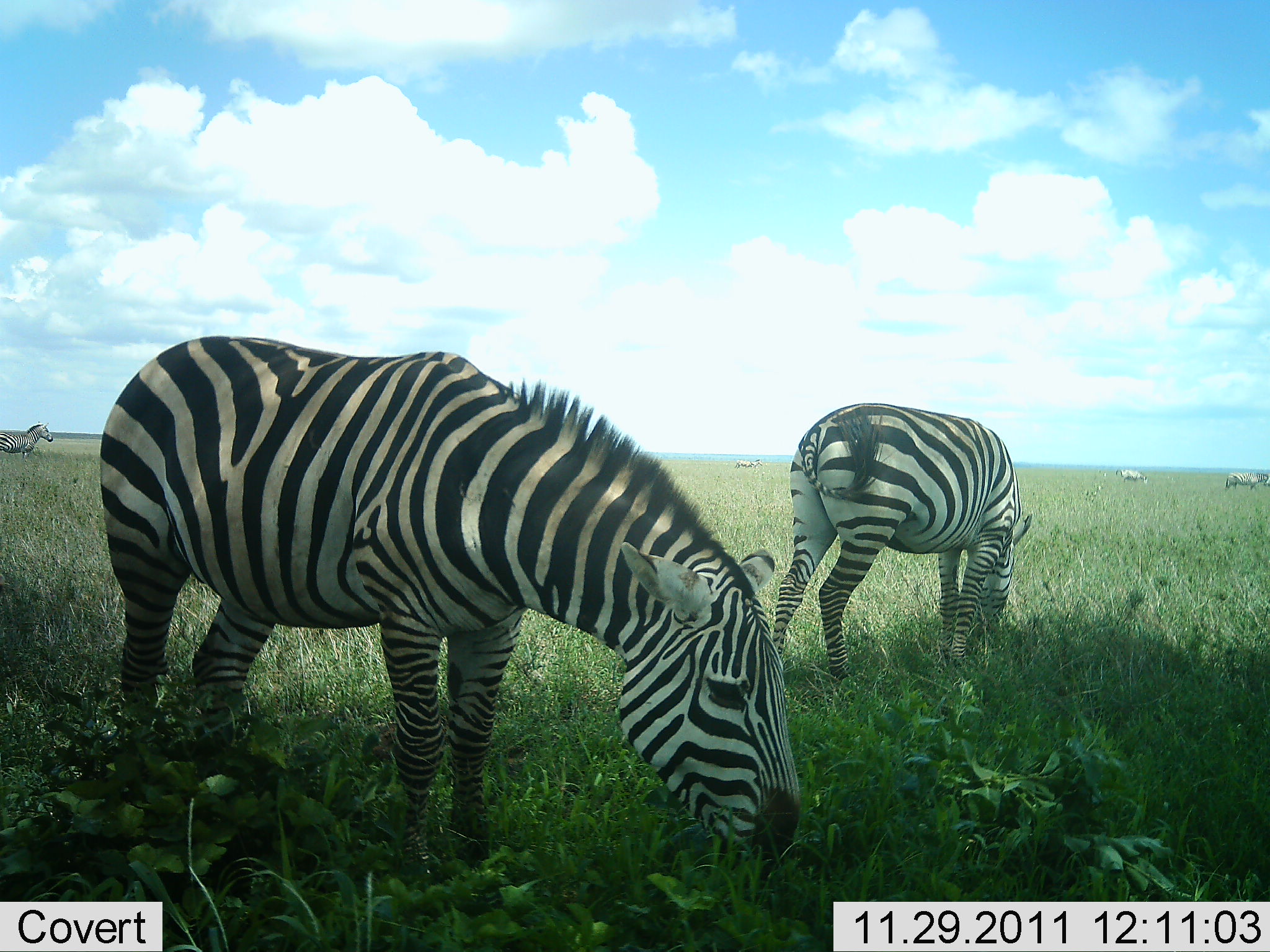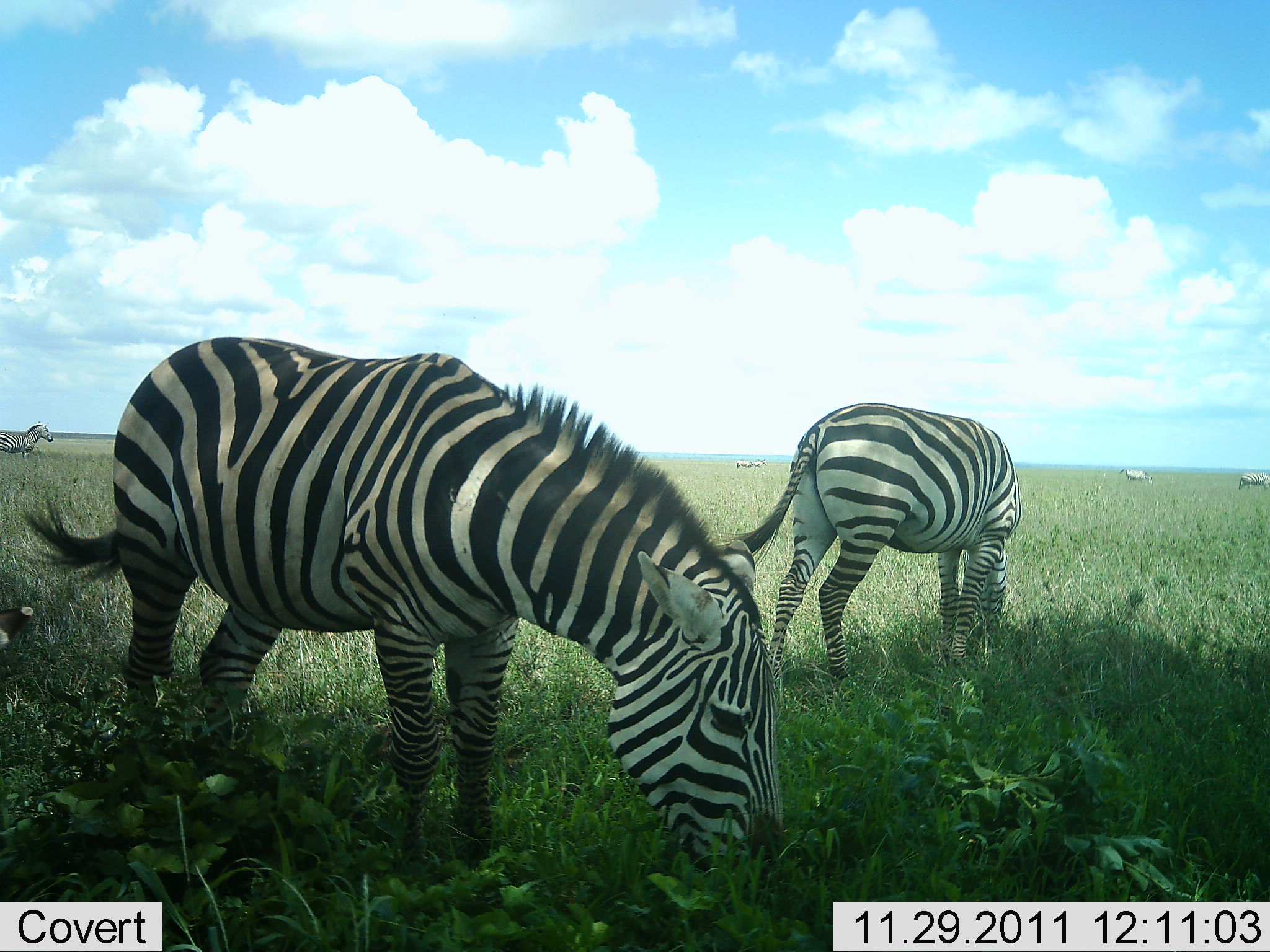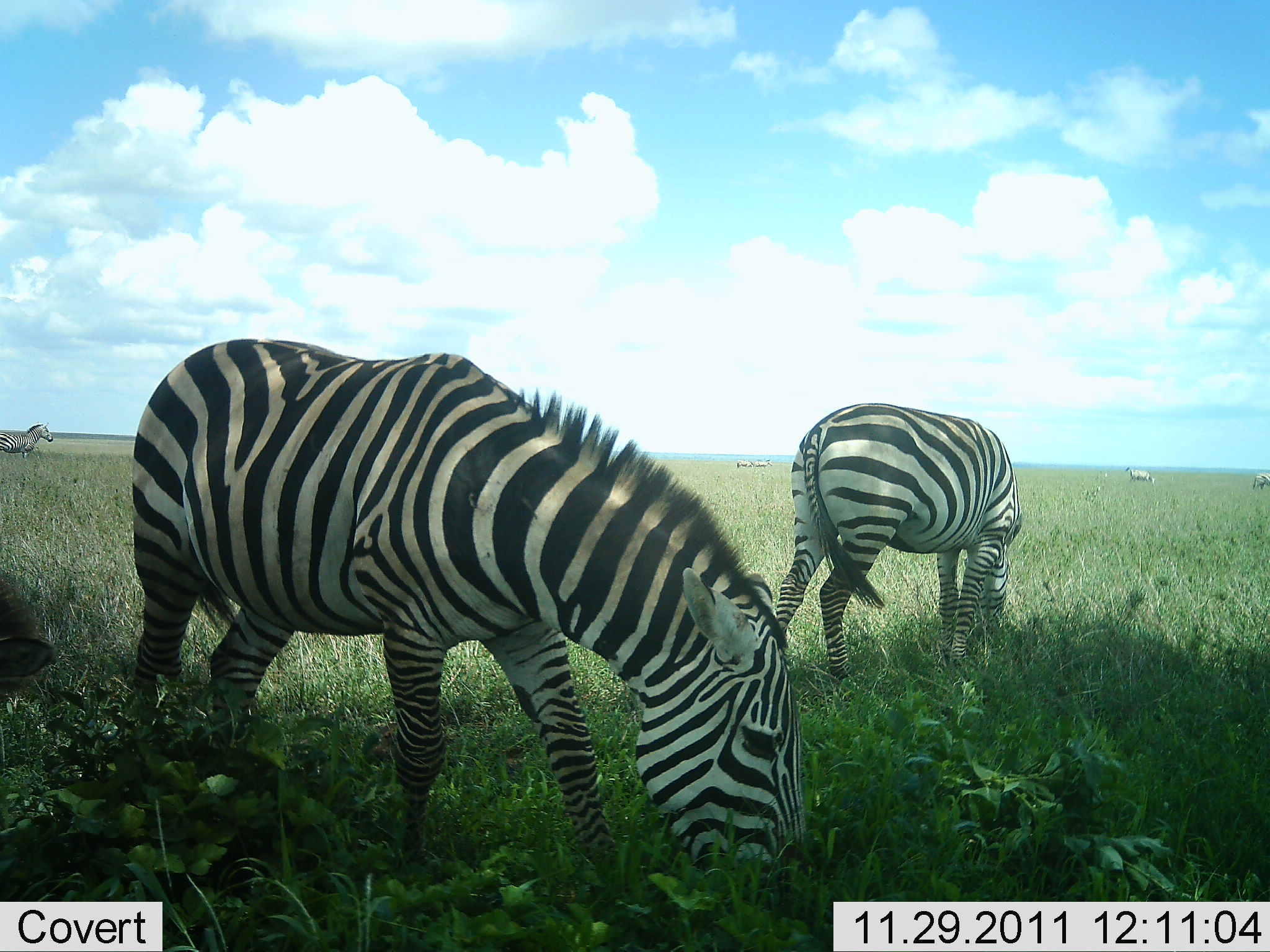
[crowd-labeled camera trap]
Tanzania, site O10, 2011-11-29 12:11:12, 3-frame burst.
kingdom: Animalia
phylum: Chordata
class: Mammalia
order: Perissodactyla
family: Equidae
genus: Equus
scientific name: Equus quagga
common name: plains zebra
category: zebra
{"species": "zebra (plains zebra) (Equus quagga)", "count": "6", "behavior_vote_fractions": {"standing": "50%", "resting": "0%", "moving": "8%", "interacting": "0%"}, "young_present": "0%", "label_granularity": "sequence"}